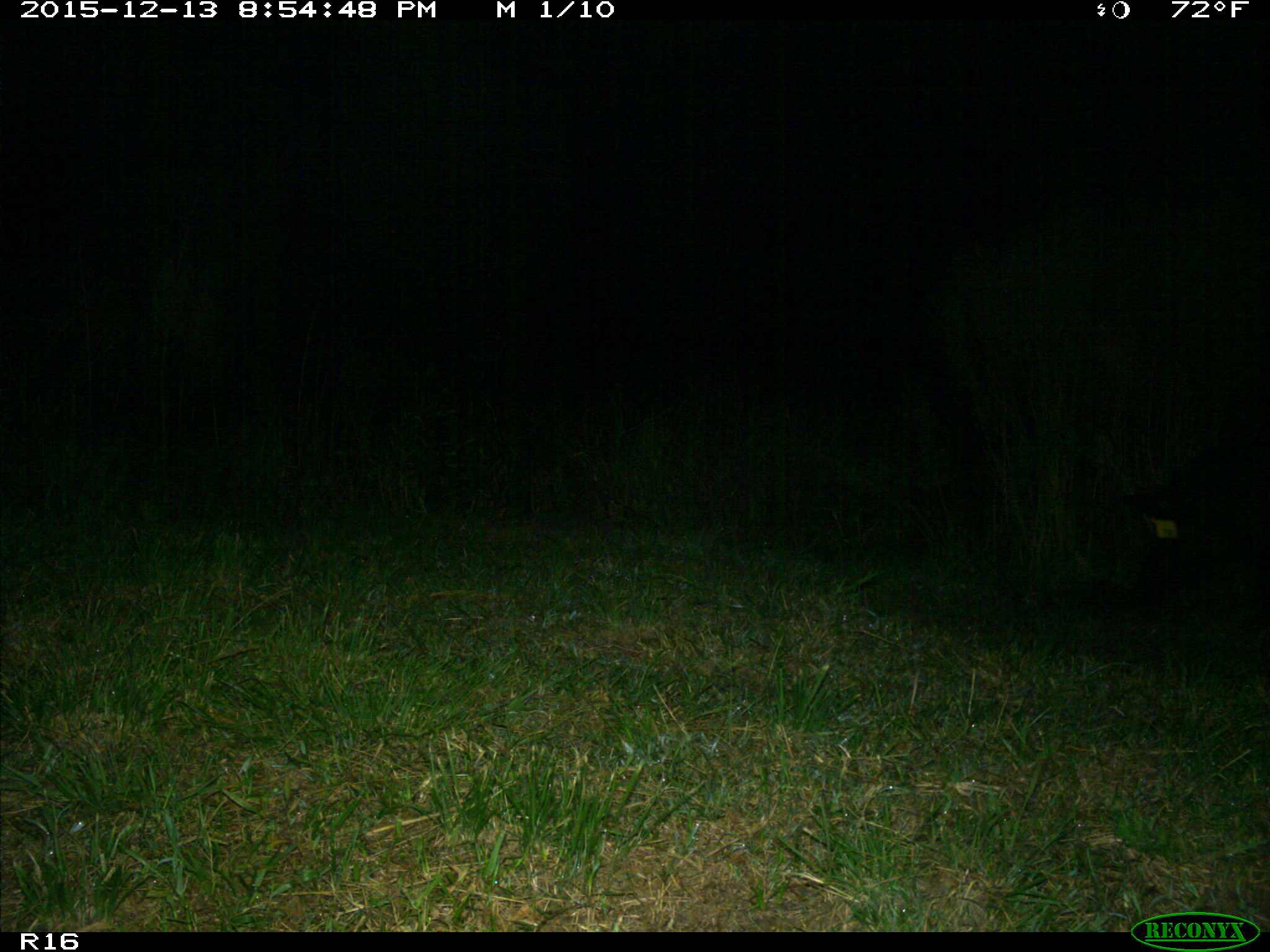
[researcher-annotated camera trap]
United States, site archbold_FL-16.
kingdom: Animalia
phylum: Chordata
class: Mammalia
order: Artiodactyla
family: Suidae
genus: Sus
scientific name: Sus scrofa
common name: wild boar